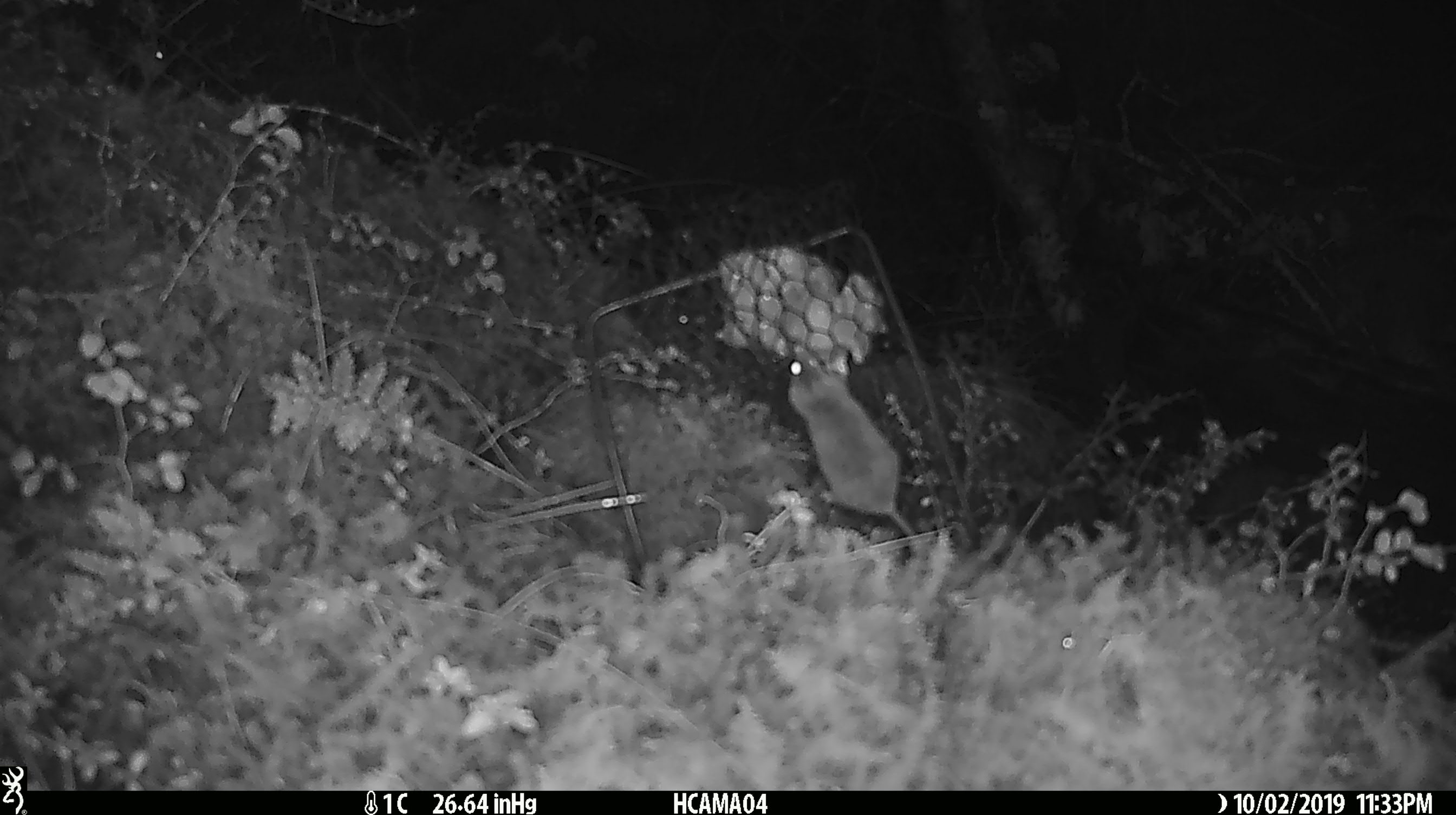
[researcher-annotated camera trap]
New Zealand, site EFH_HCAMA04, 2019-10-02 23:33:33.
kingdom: Animalia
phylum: Chordata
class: Mammalia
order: Rodentia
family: Muridae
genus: Mus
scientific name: Mus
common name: mouse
Mouse (Mus).